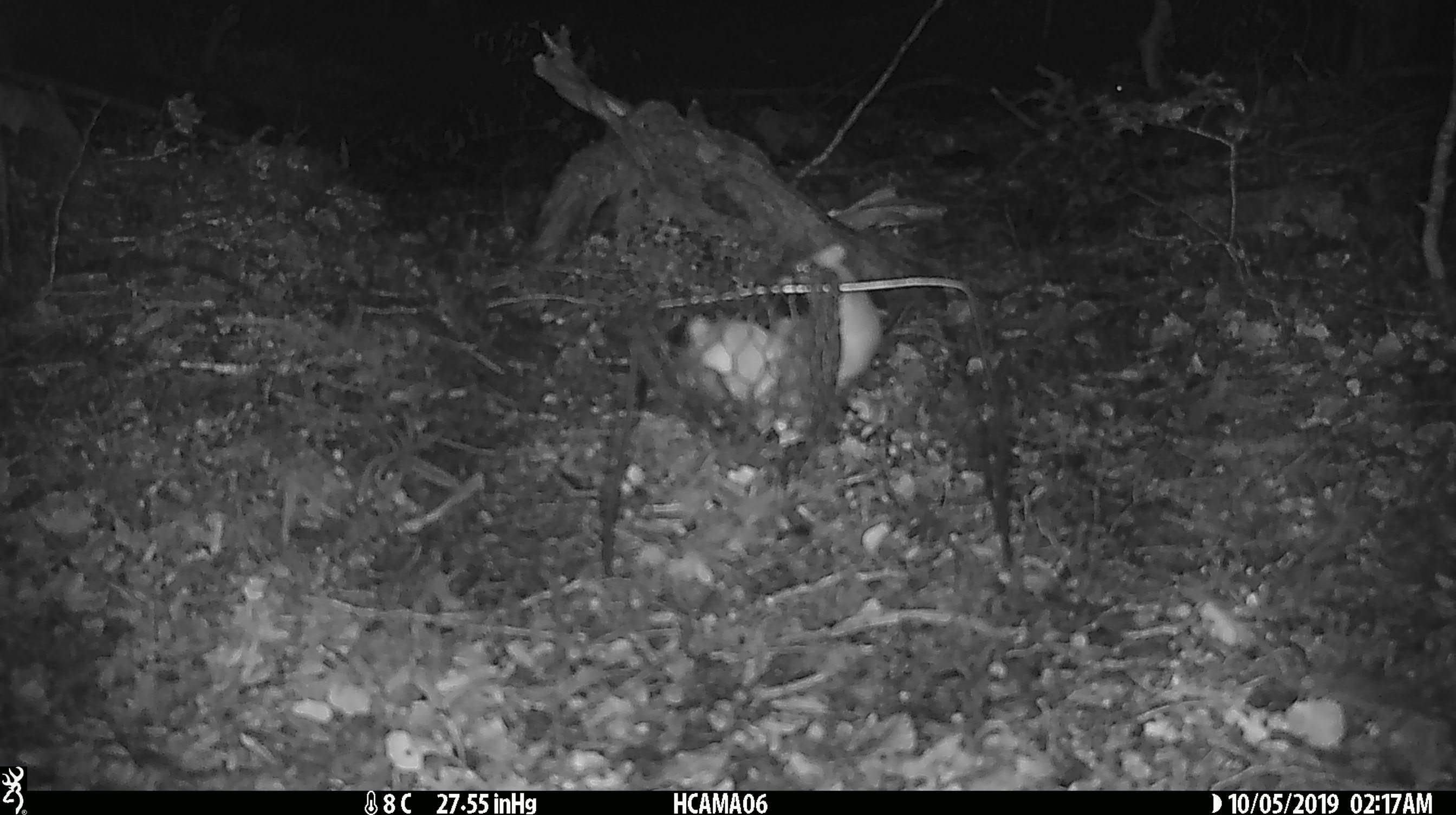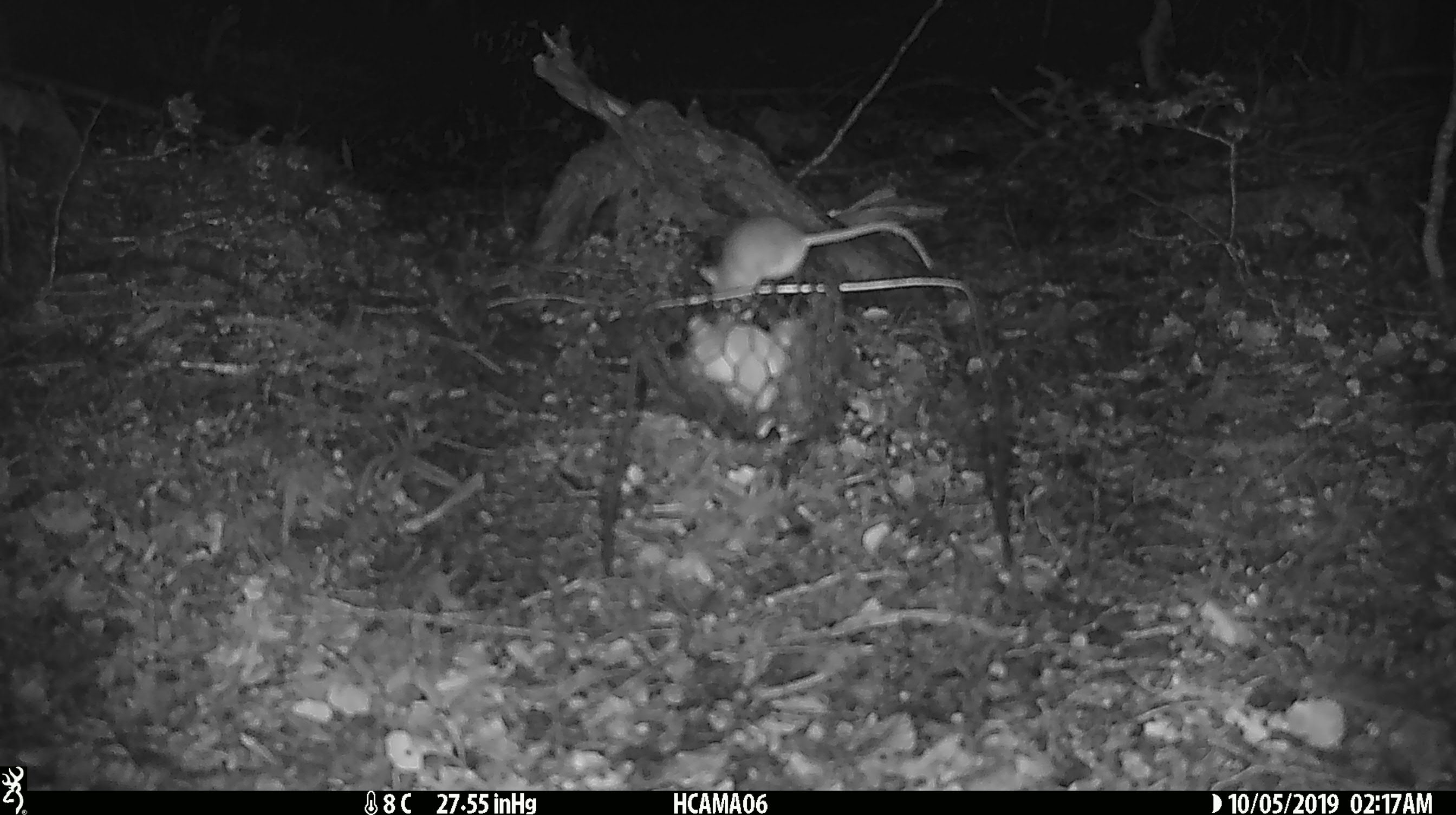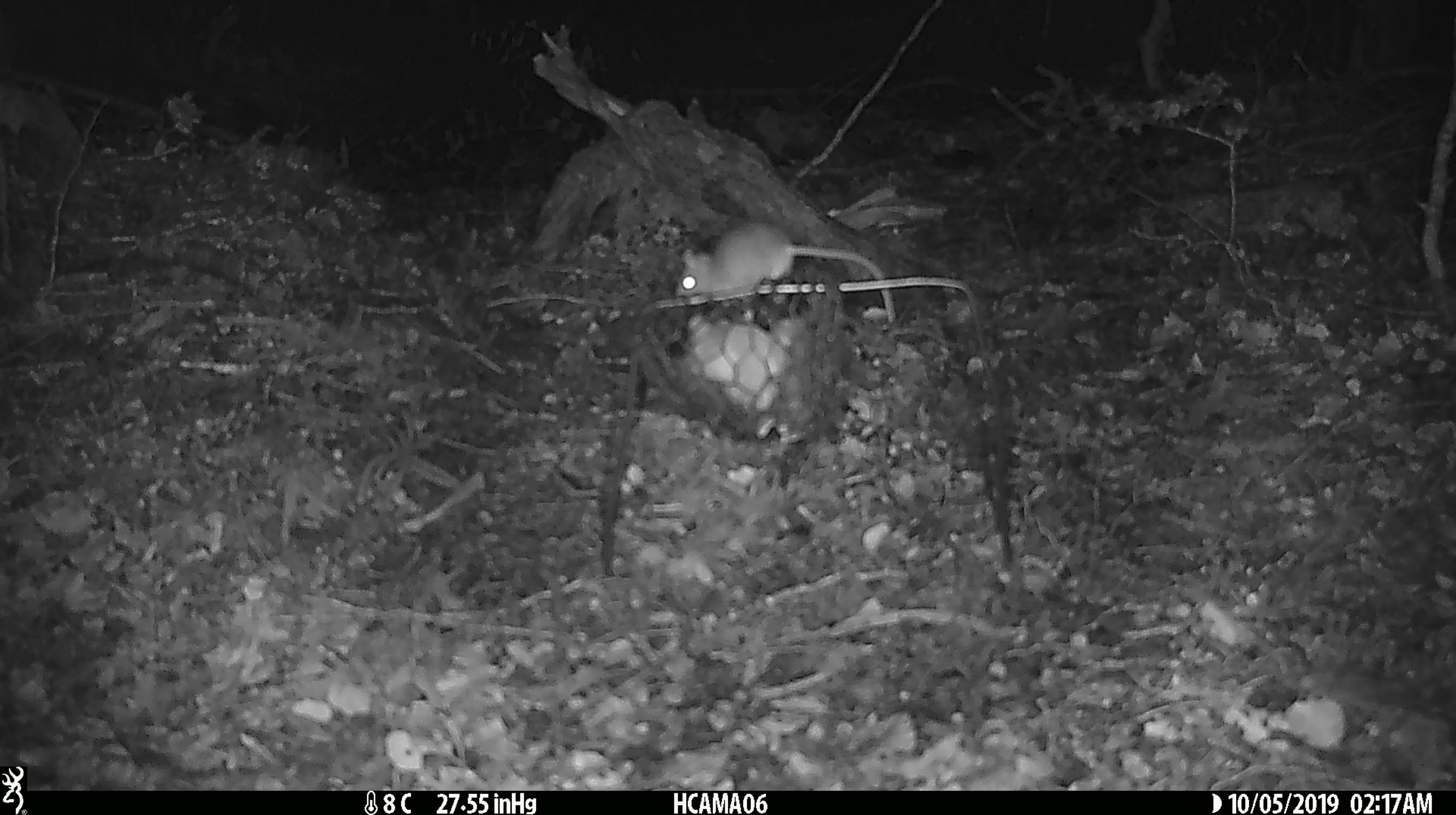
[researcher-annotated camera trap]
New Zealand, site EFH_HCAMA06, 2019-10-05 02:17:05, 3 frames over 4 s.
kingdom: Animalia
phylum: Chordata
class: Mammalia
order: Rodentia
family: Muridae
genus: Mus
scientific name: Mus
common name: mouse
Mouse (Mus).